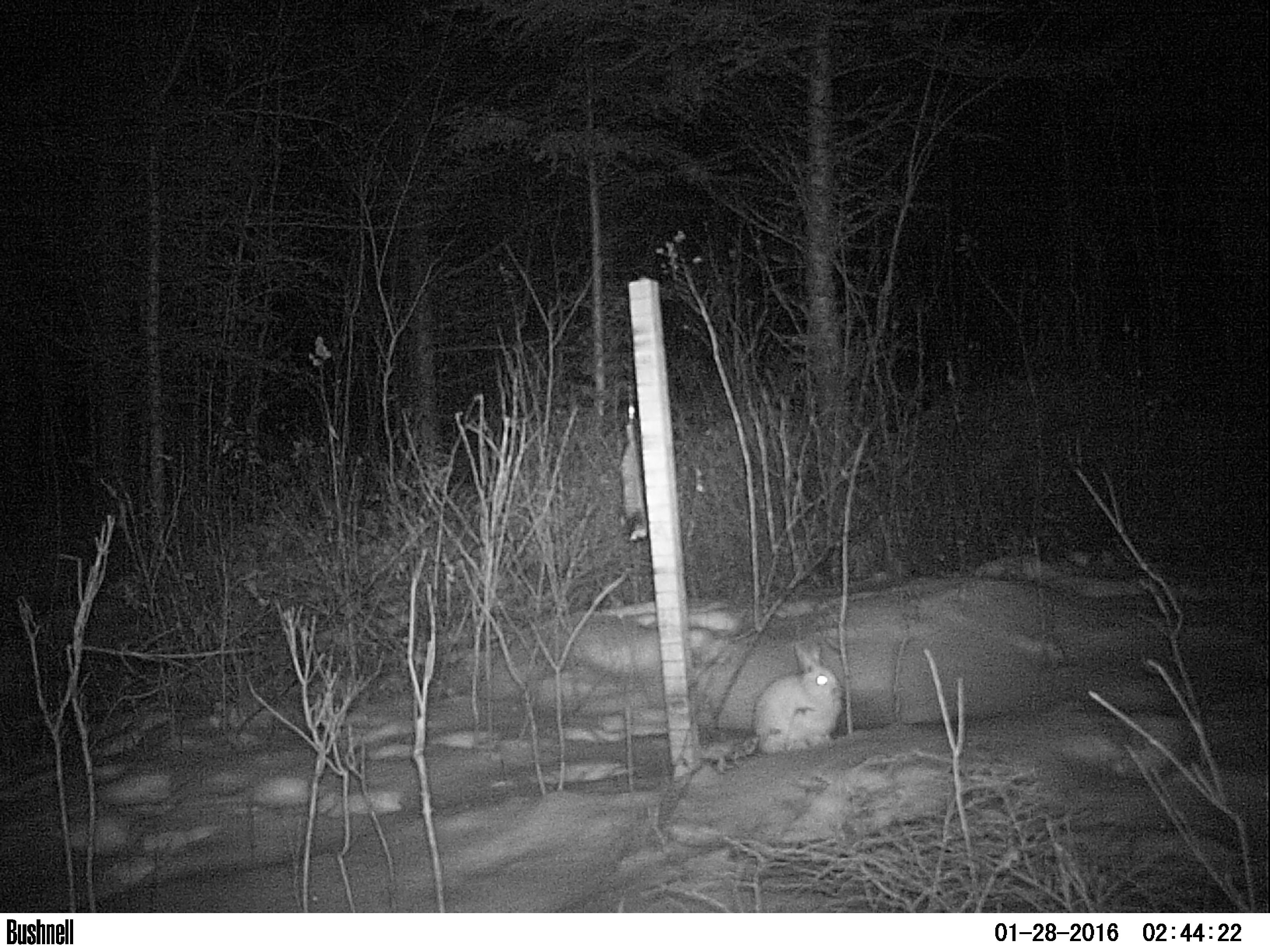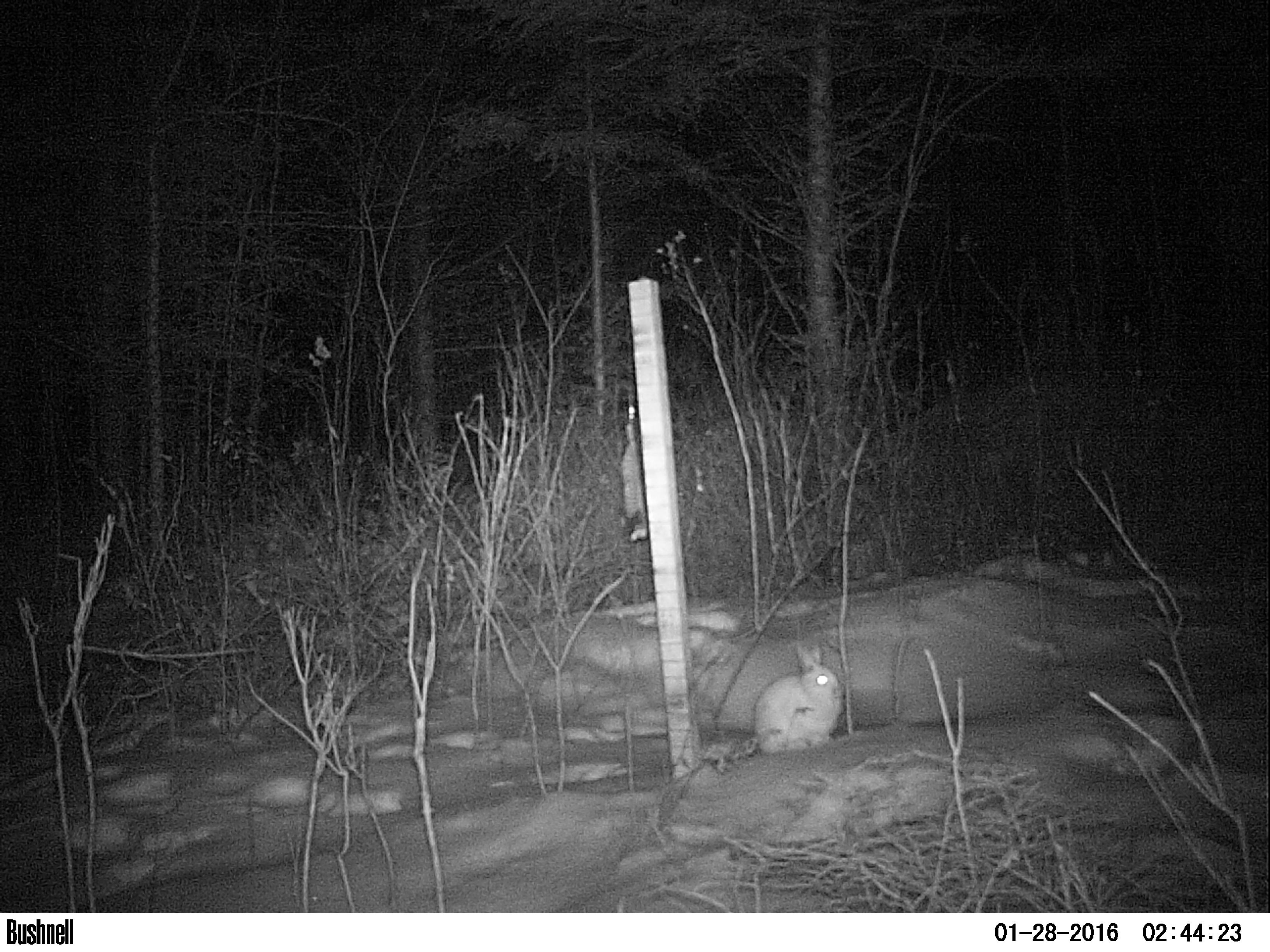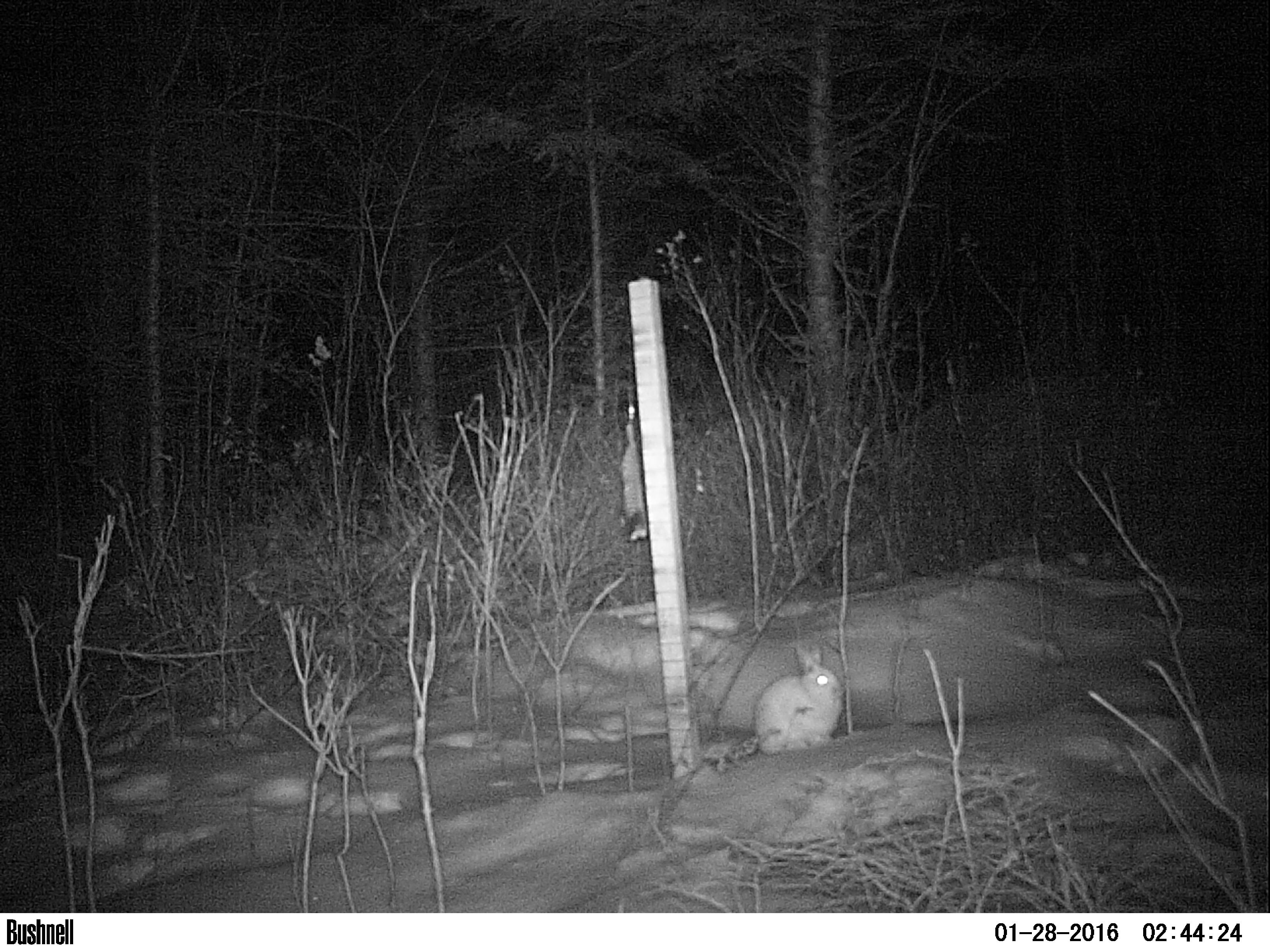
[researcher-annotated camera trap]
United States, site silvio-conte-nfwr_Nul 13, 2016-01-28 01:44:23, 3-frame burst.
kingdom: Animalia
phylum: Chordata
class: Mammalia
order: Lagomorpha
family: Leporidae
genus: Lepus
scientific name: Lepus americanus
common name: snowshoe hare